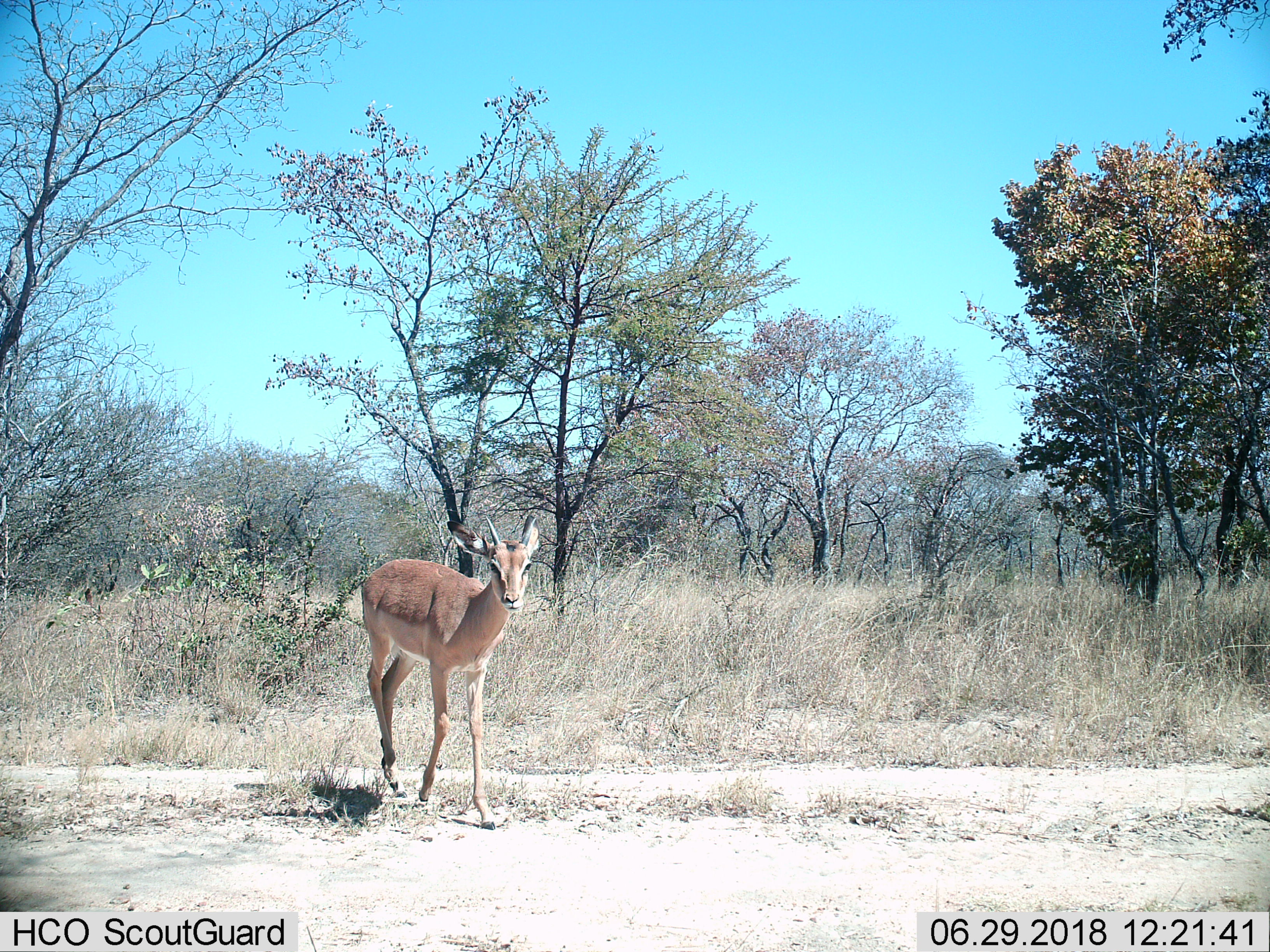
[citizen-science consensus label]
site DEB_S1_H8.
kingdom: Animalia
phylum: Chordata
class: Mammalia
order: Artiodactyla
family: Bovidae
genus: Aepyceros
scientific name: Aepyceros melampus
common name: impala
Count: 1.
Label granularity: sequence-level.